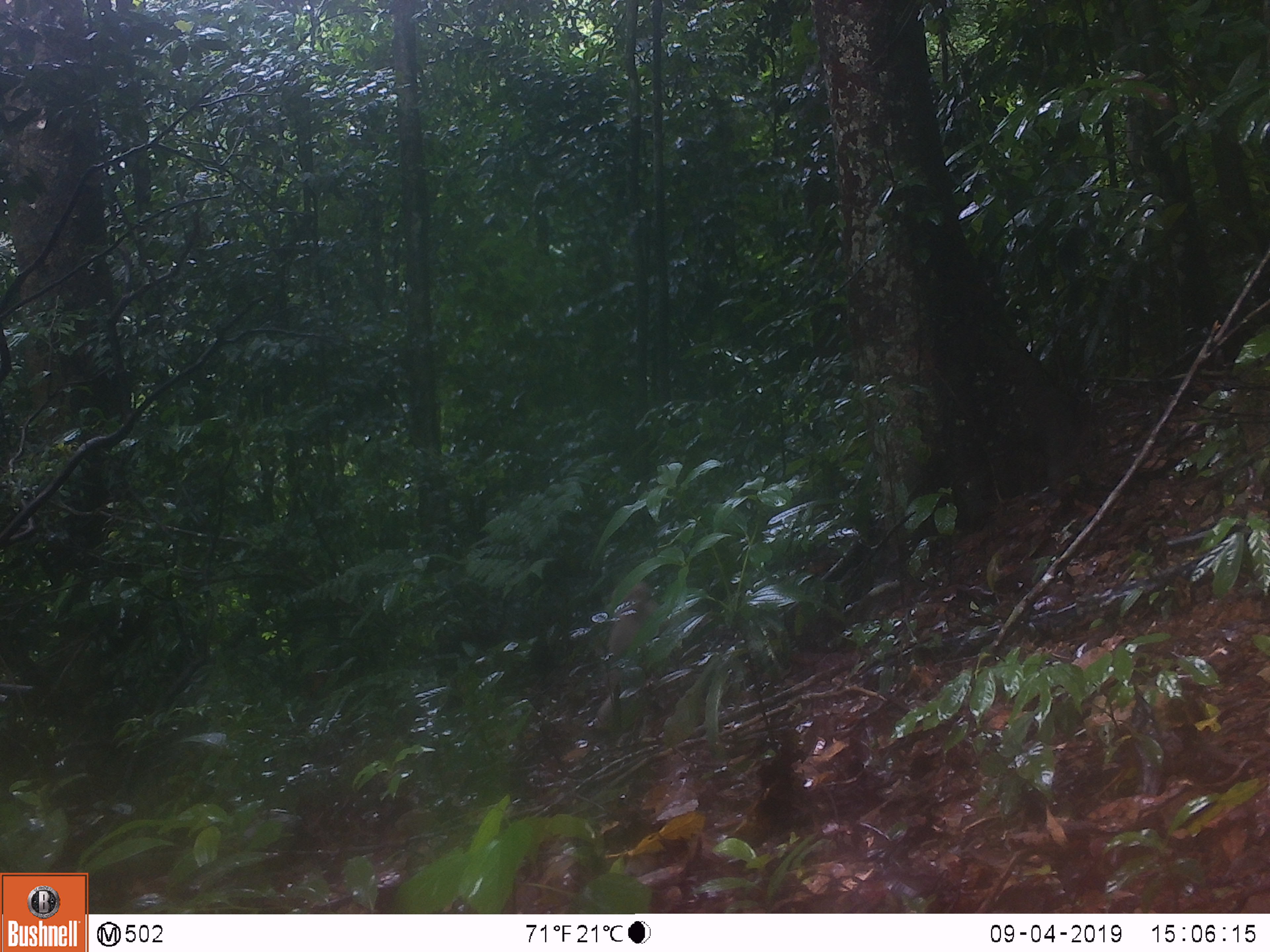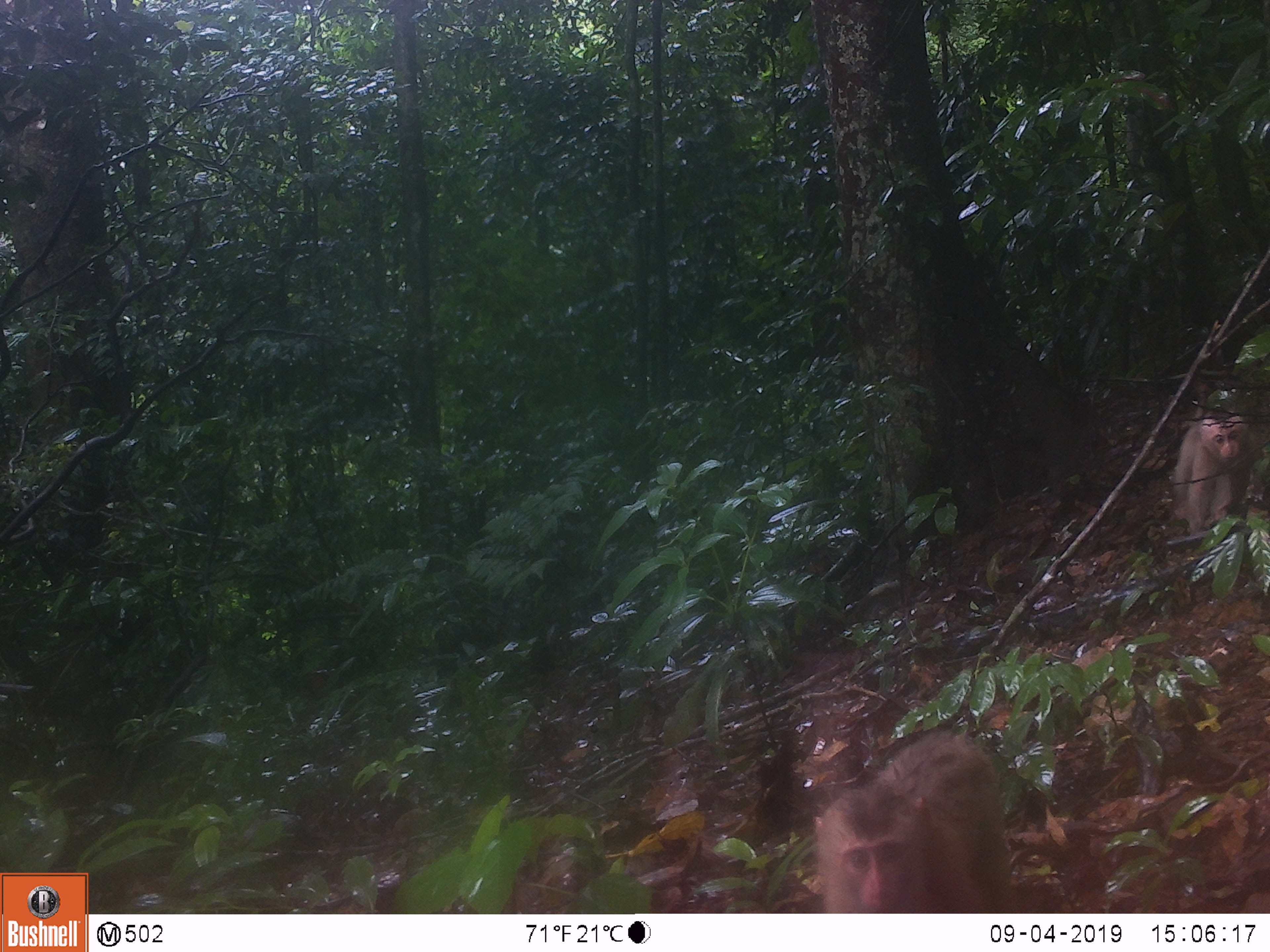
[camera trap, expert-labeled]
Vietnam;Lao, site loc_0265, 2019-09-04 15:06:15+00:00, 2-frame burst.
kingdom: Animalia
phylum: Chordata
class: Mammalia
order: Primates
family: Cercopithecidae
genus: Macaca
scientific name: Macaca nemestrina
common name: pig-tailed macaque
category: pig tailed macaque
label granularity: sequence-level